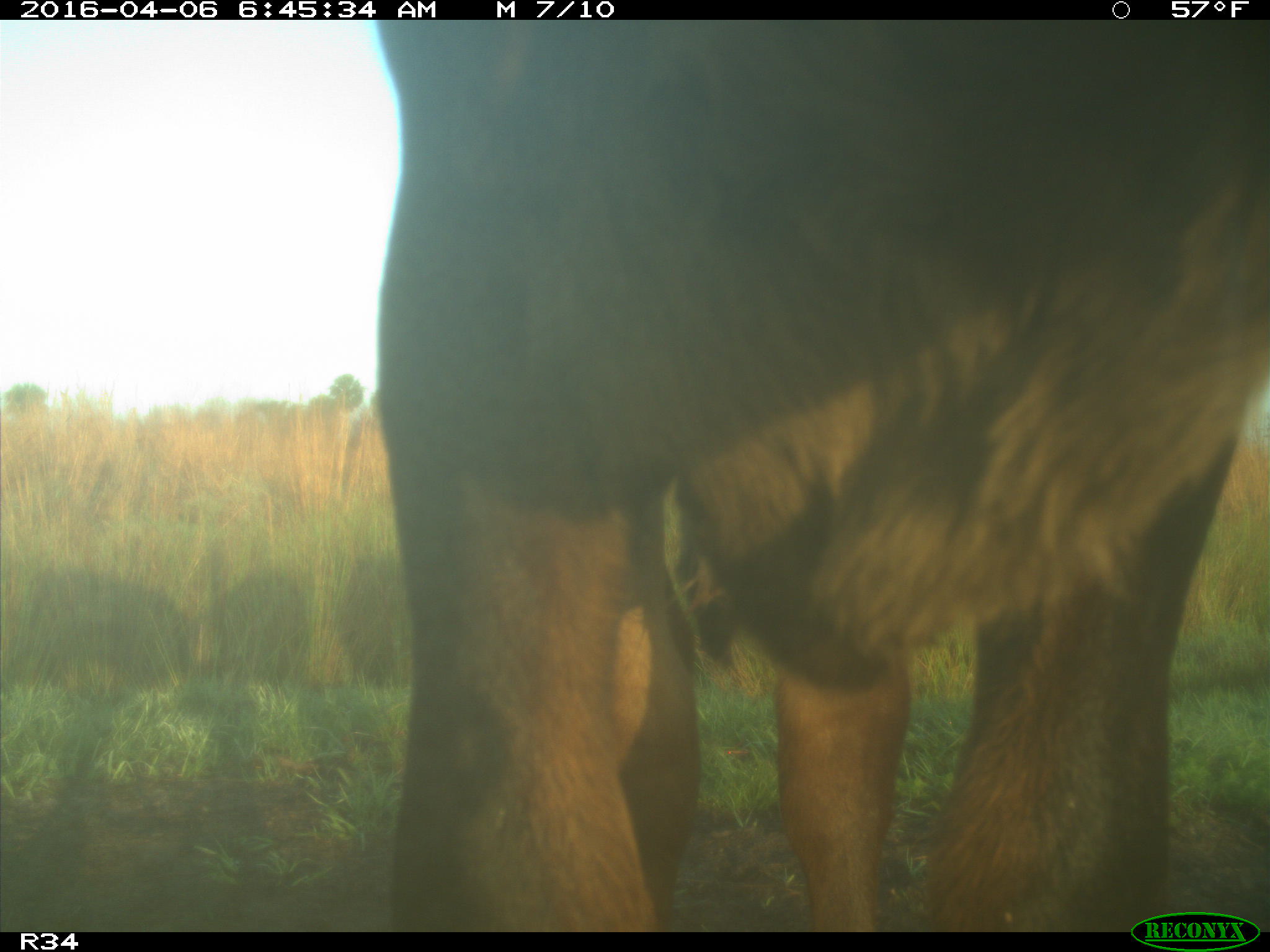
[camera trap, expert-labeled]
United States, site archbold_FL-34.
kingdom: Animalia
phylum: Chordata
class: Mammalia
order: Artiodactyla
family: Bovidae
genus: Bos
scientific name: Bos taurus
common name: domestic cow